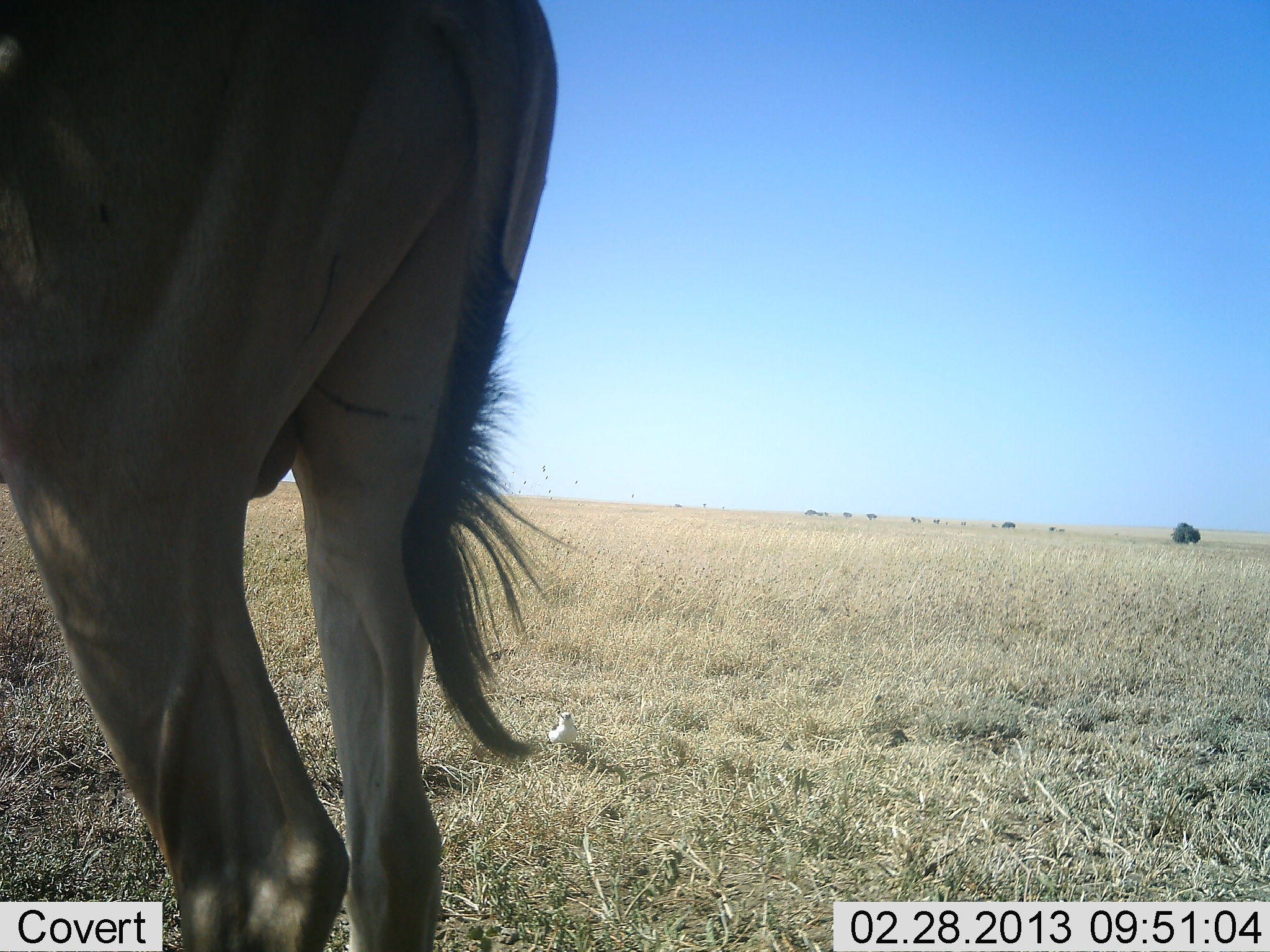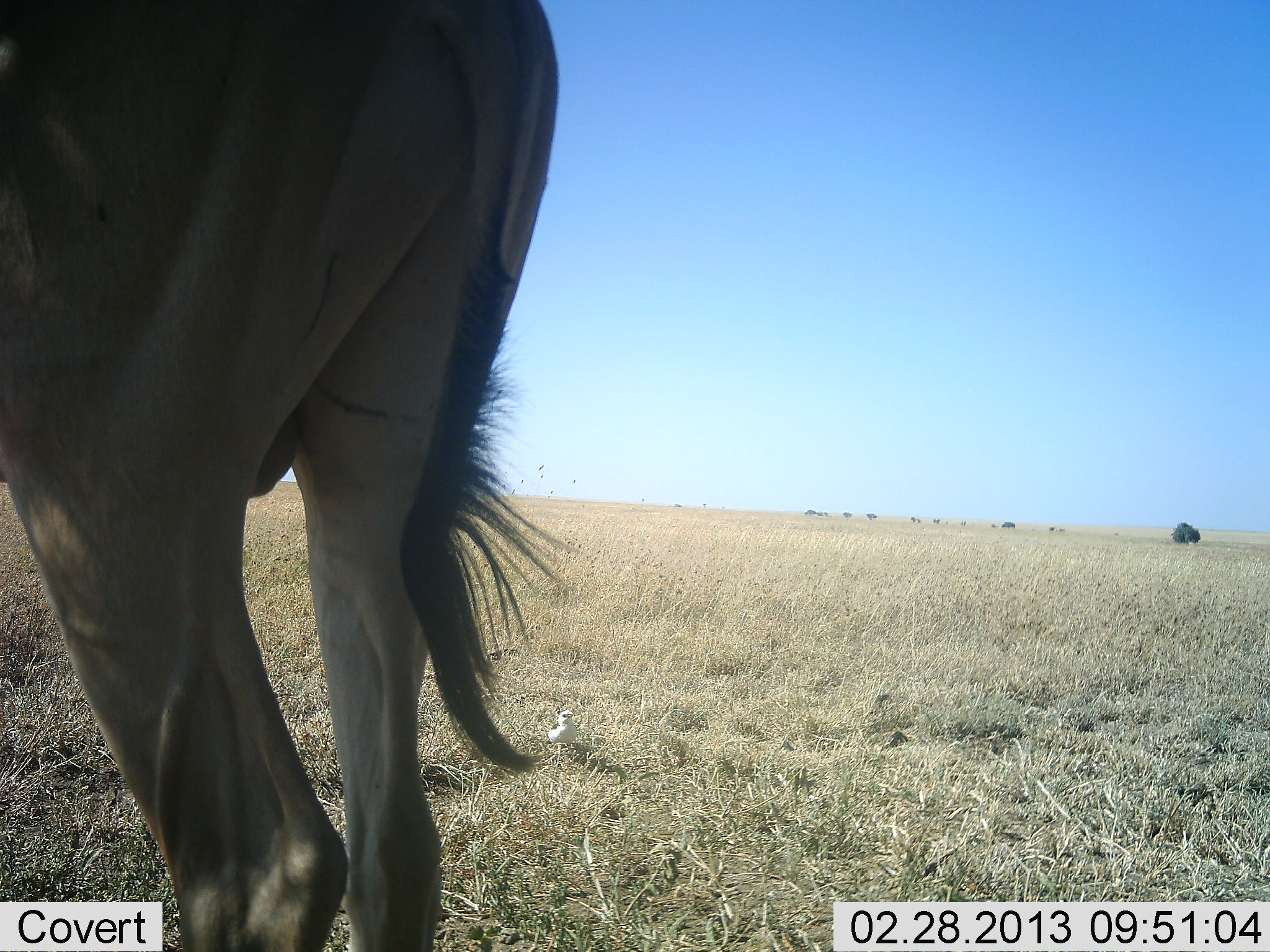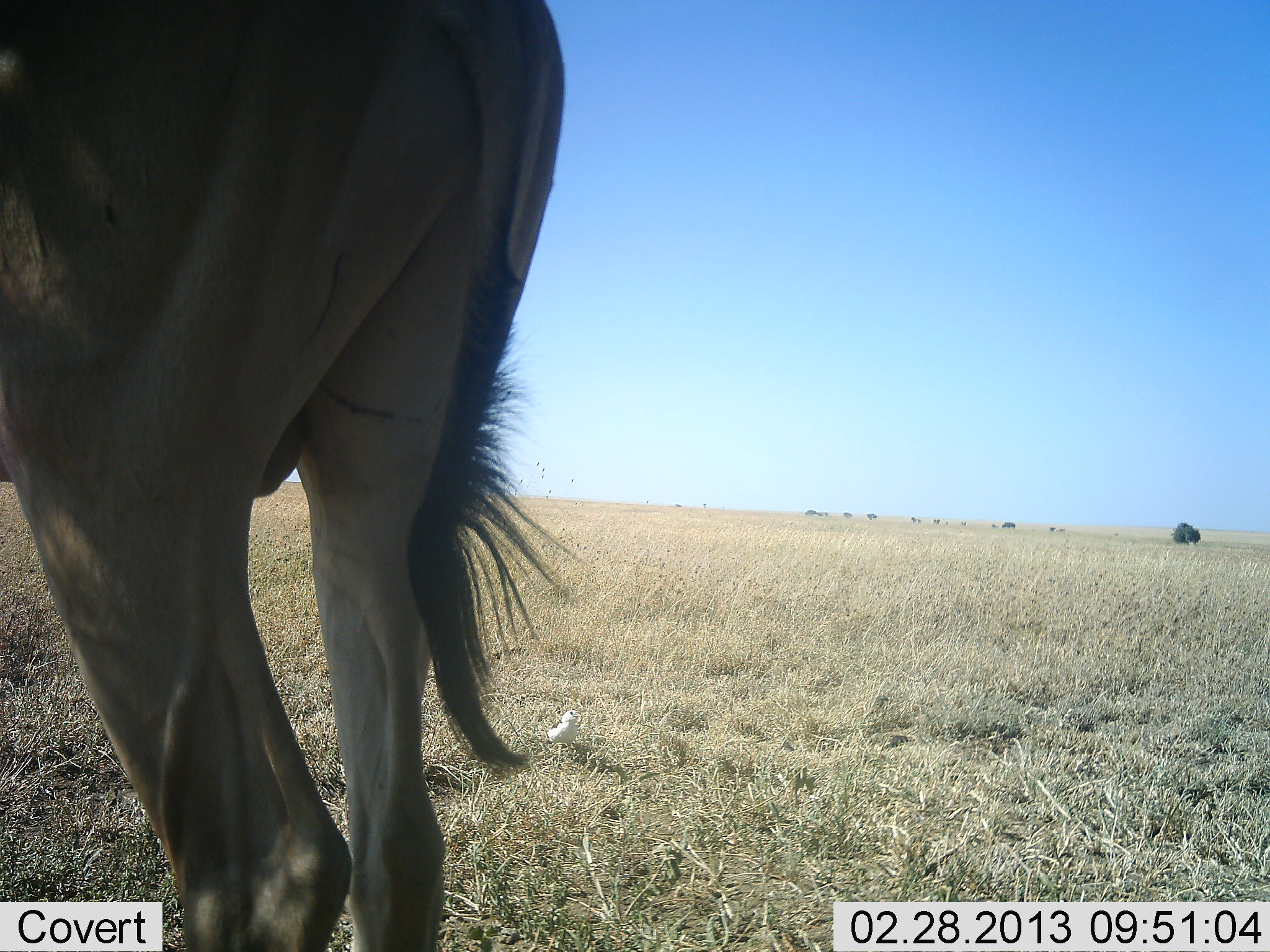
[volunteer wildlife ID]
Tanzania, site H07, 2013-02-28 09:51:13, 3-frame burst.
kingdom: Animalia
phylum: Chordata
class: Mammalia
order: Artiodactyla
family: Bovidae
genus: Alcelaphus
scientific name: Alcelaphus buselaphus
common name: hartebeest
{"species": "hartebeest (Alcelaphus buselaphus)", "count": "1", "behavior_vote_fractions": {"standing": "100%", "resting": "0%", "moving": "0%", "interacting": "0%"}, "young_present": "0%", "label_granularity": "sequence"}